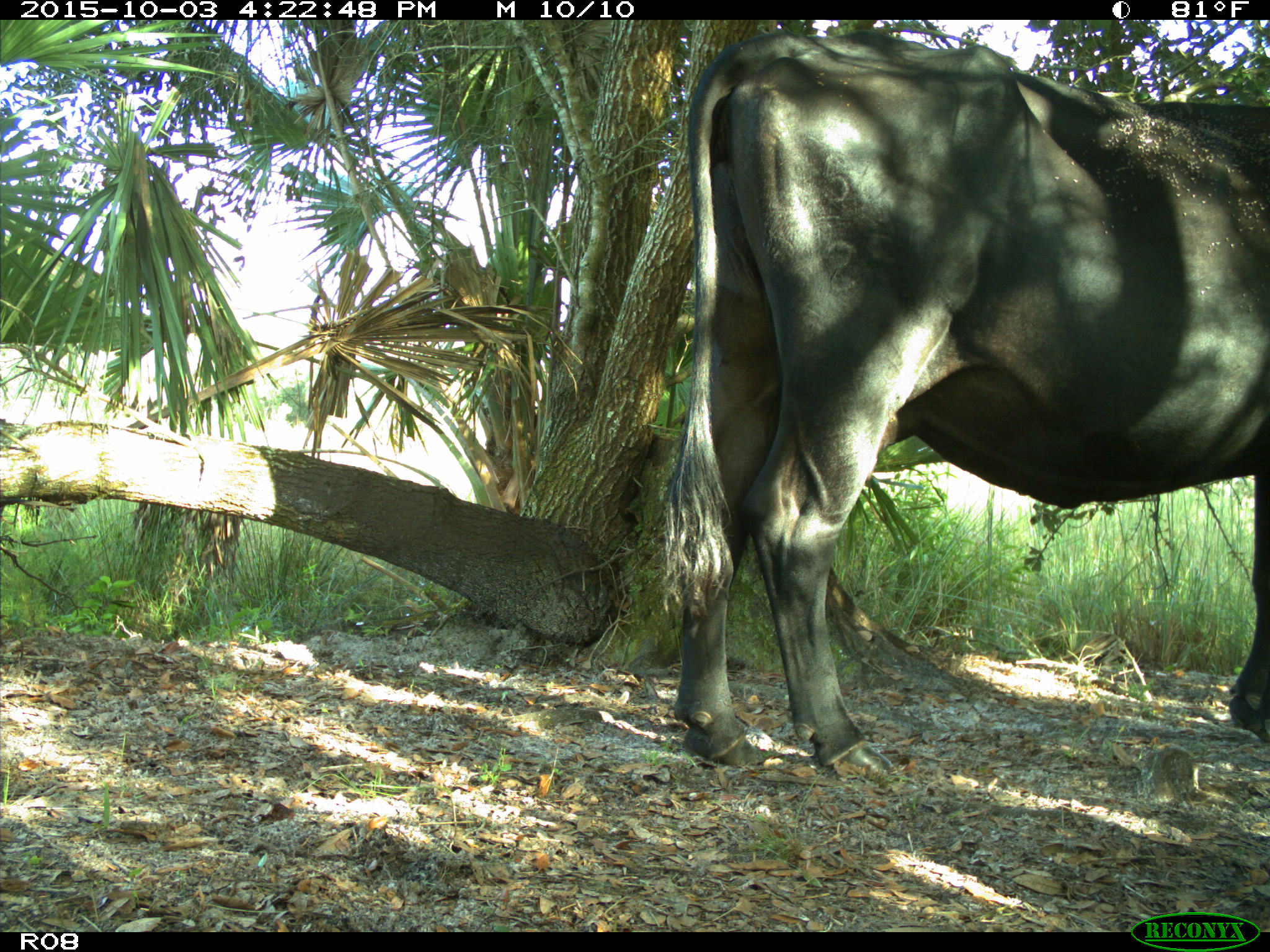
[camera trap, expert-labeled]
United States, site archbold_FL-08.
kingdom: Animalia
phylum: Chordata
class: Mammalia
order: Artiodactyla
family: Bovidae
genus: Bos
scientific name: Bos taurus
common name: domestic cow